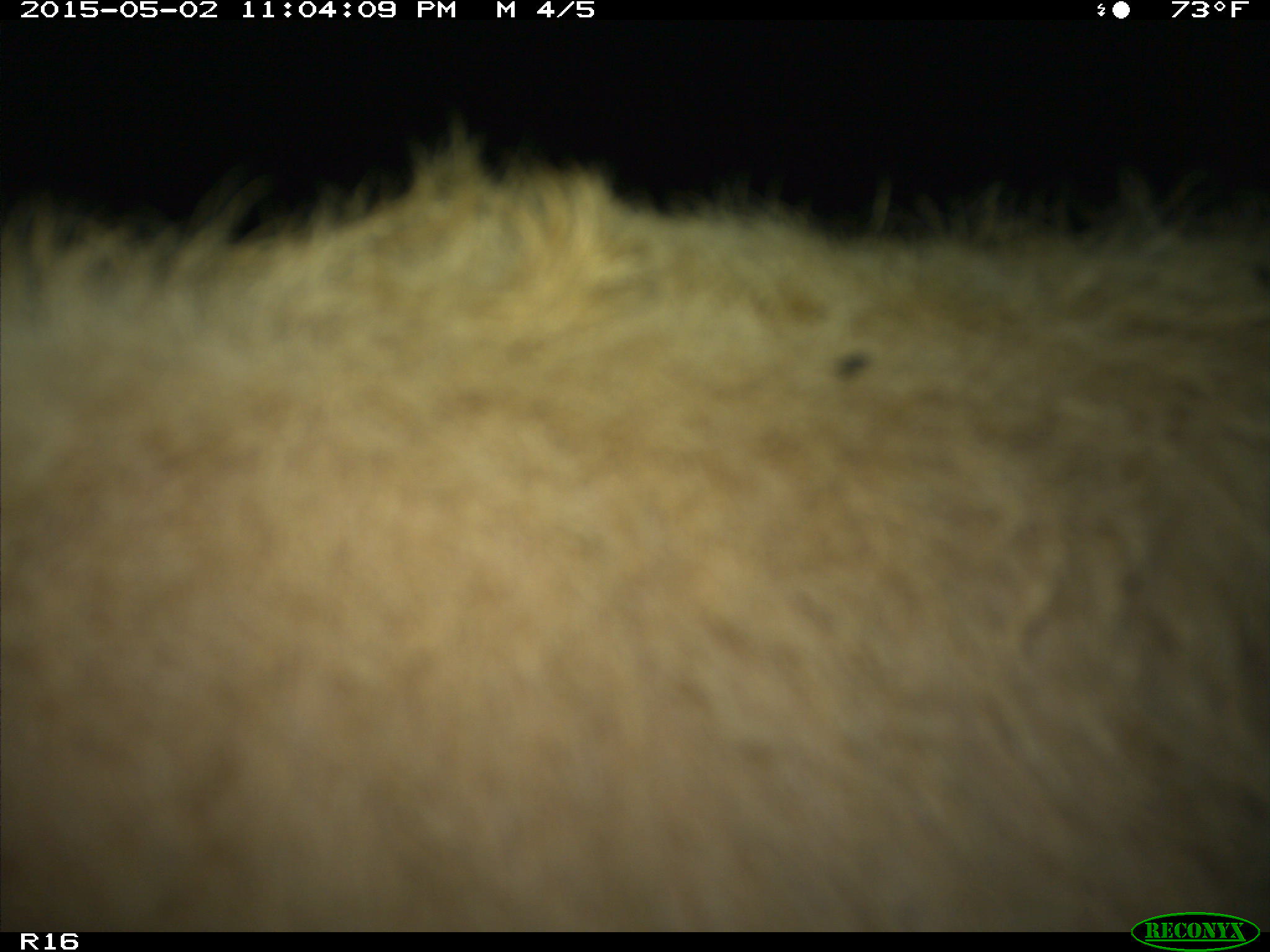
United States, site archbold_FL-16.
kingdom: Animalia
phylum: Chordata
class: Mammalia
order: Artiodactyla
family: Bovidae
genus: Bos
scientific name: Bos taurus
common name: domestic cow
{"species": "Bos taurus (domestic cow)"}